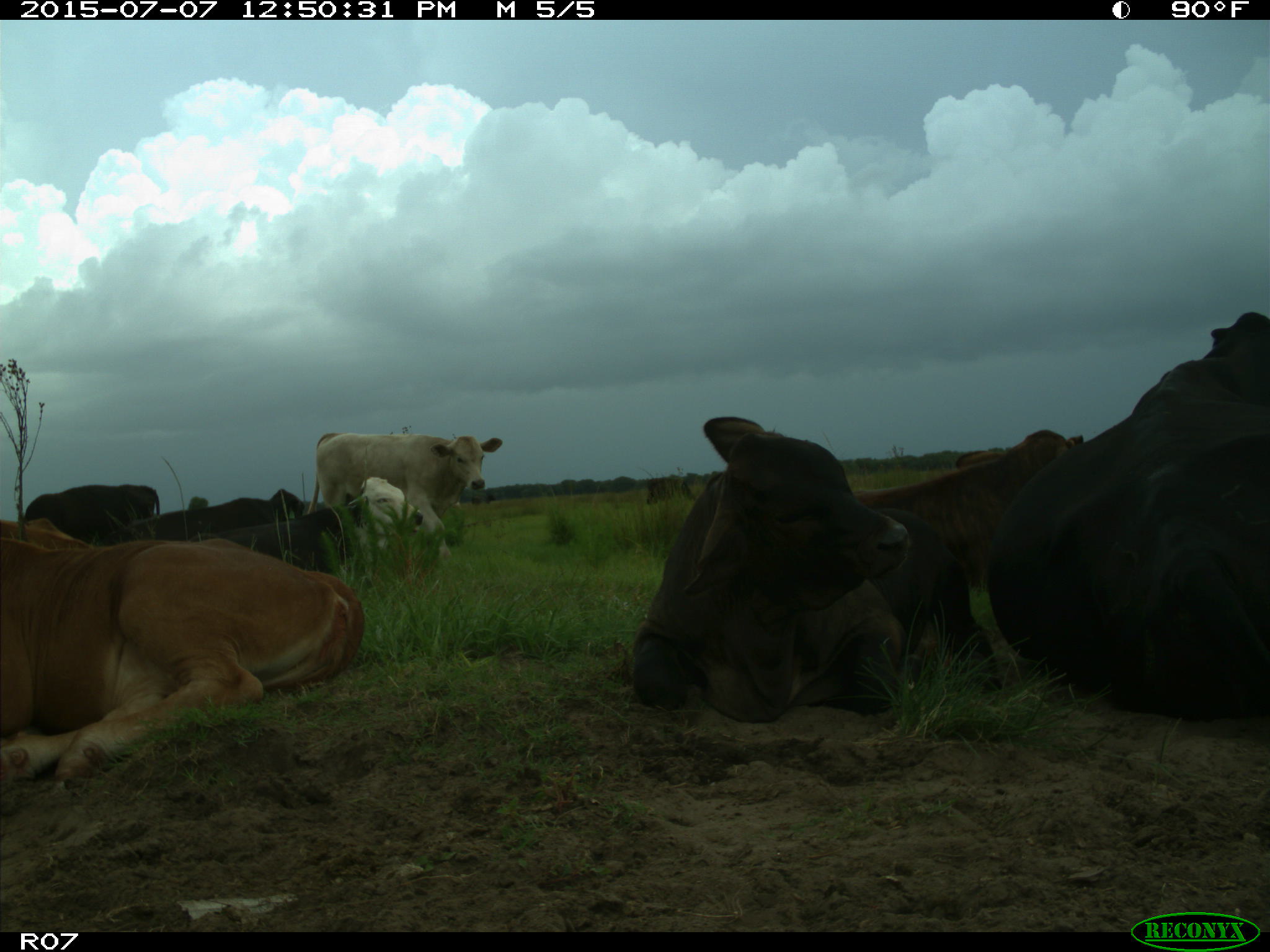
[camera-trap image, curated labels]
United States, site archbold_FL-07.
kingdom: Animalia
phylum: Chordata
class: Mammalia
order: Artiodactyla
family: Bovidae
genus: Bos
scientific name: Bos taurus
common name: domestic cow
Bos taurus (domestic cow).